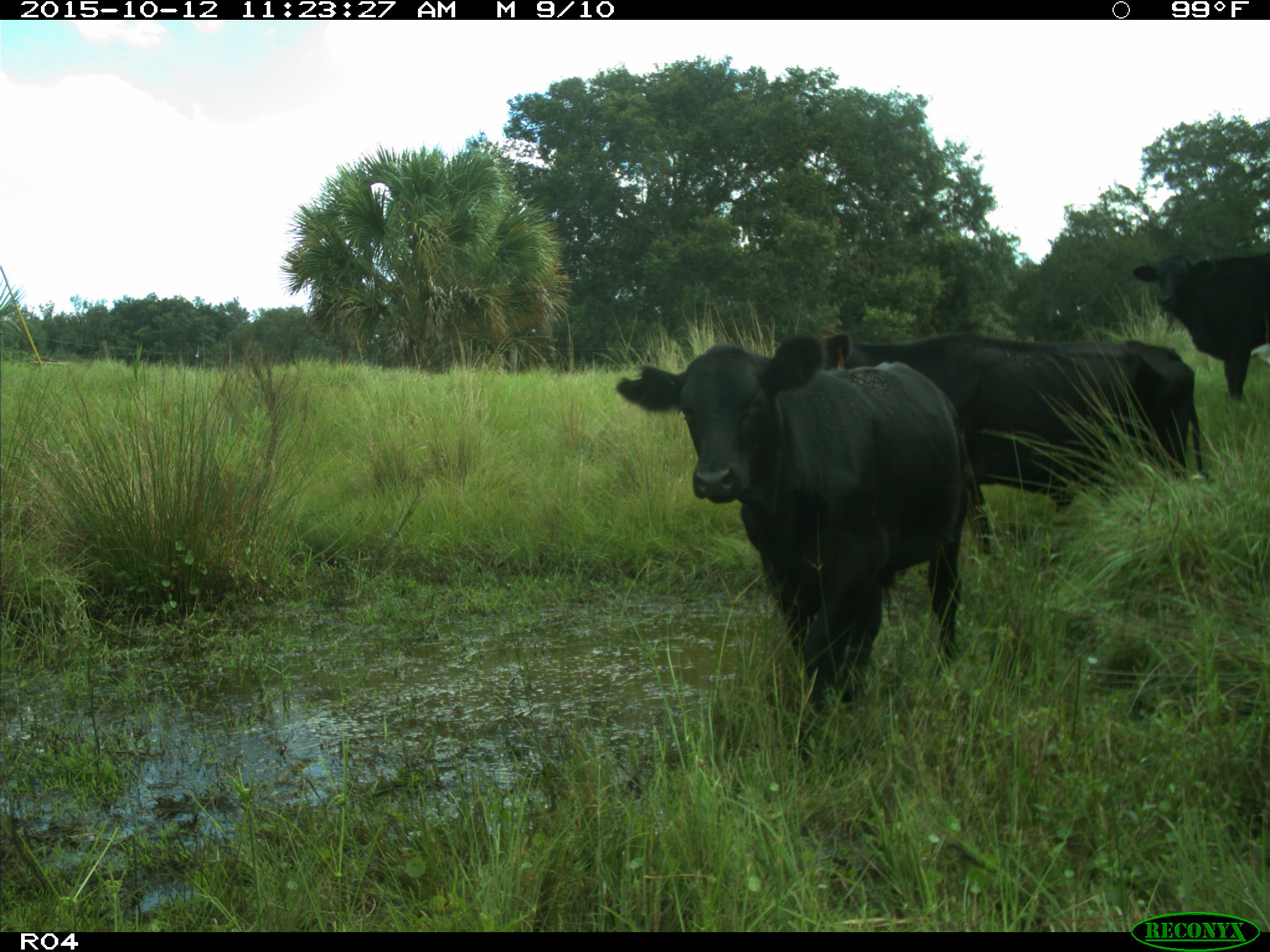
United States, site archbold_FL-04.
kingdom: Animalia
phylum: Chordata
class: Mammalia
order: Artiodactyla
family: Bovidae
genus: Bos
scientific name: Bos taurus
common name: domestic cow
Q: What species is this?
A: Bos taurus (domestic cow).